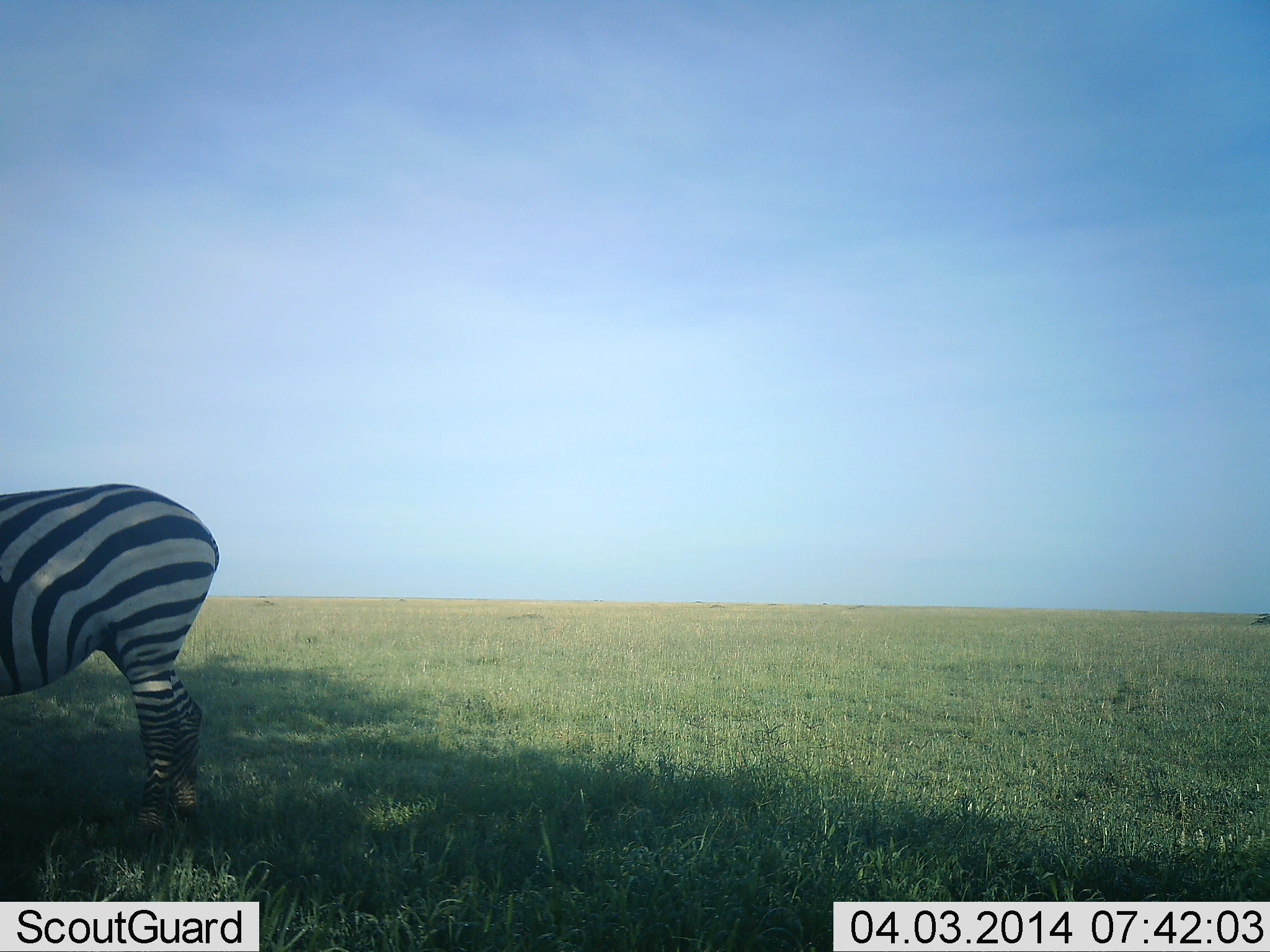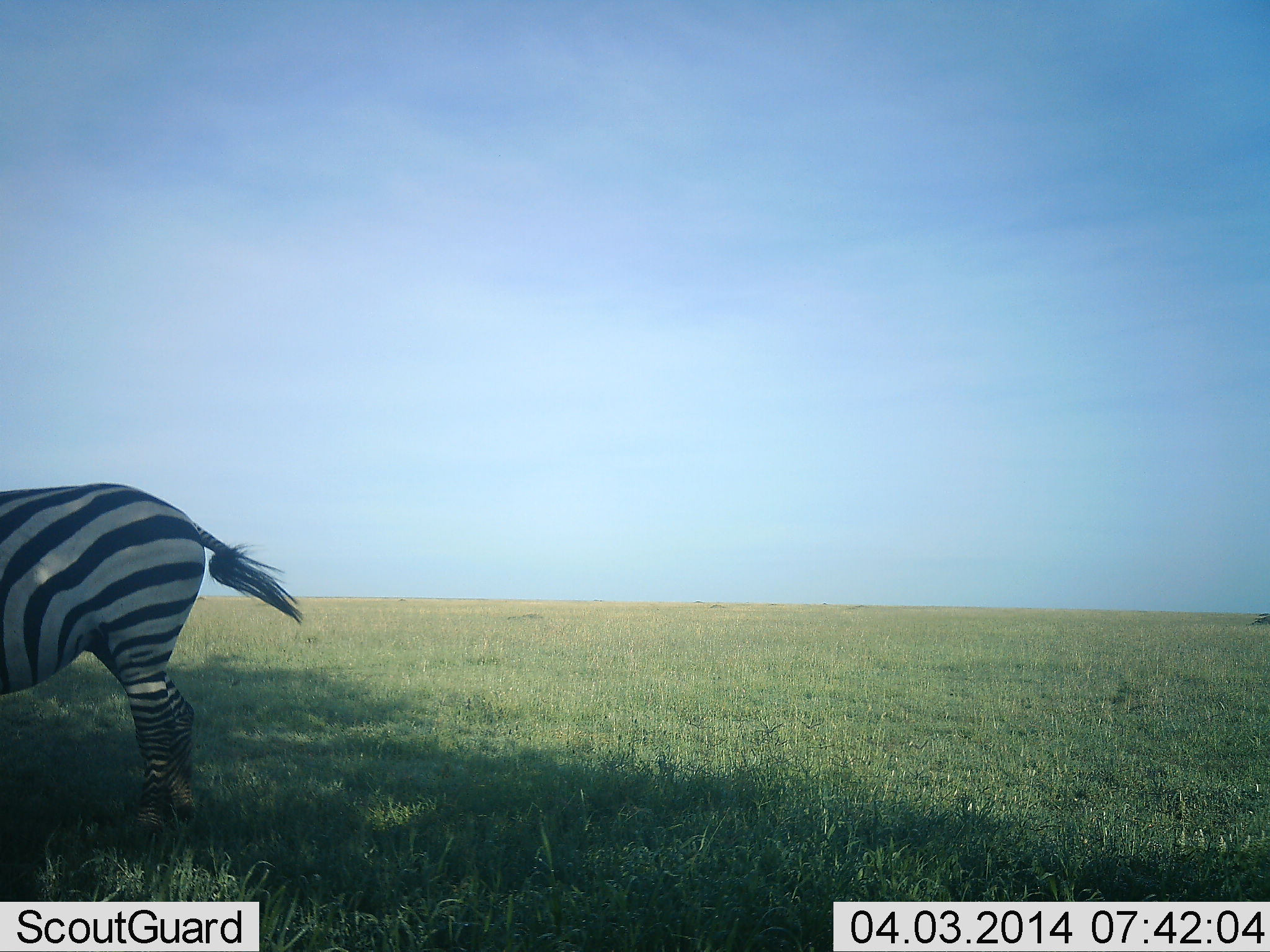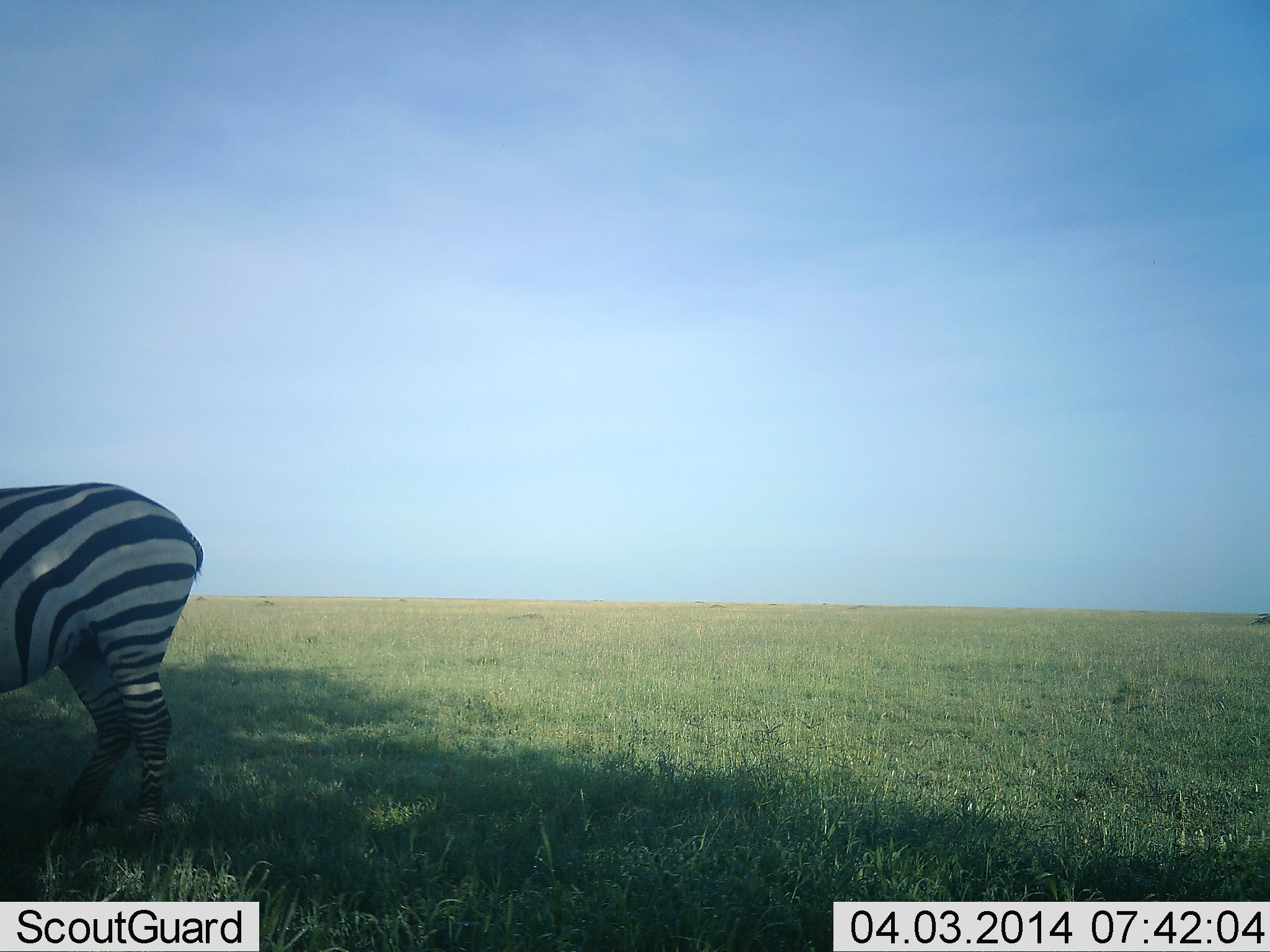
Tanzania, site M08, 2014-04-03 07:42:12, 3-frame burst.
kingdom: Animalia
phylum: Chordata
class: Mammalia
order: Perissodactyla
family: Equidae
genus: Equus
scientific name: Equus quagga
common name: plains zebra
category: zebra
Zebra (plains zebra) (Equus quagga), count 1. Behavior (volunteer vote fractions): standing 80%, resting 4%, moving 4%, interacting 0%. Young present (vote fraction): 0%. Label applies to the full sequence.